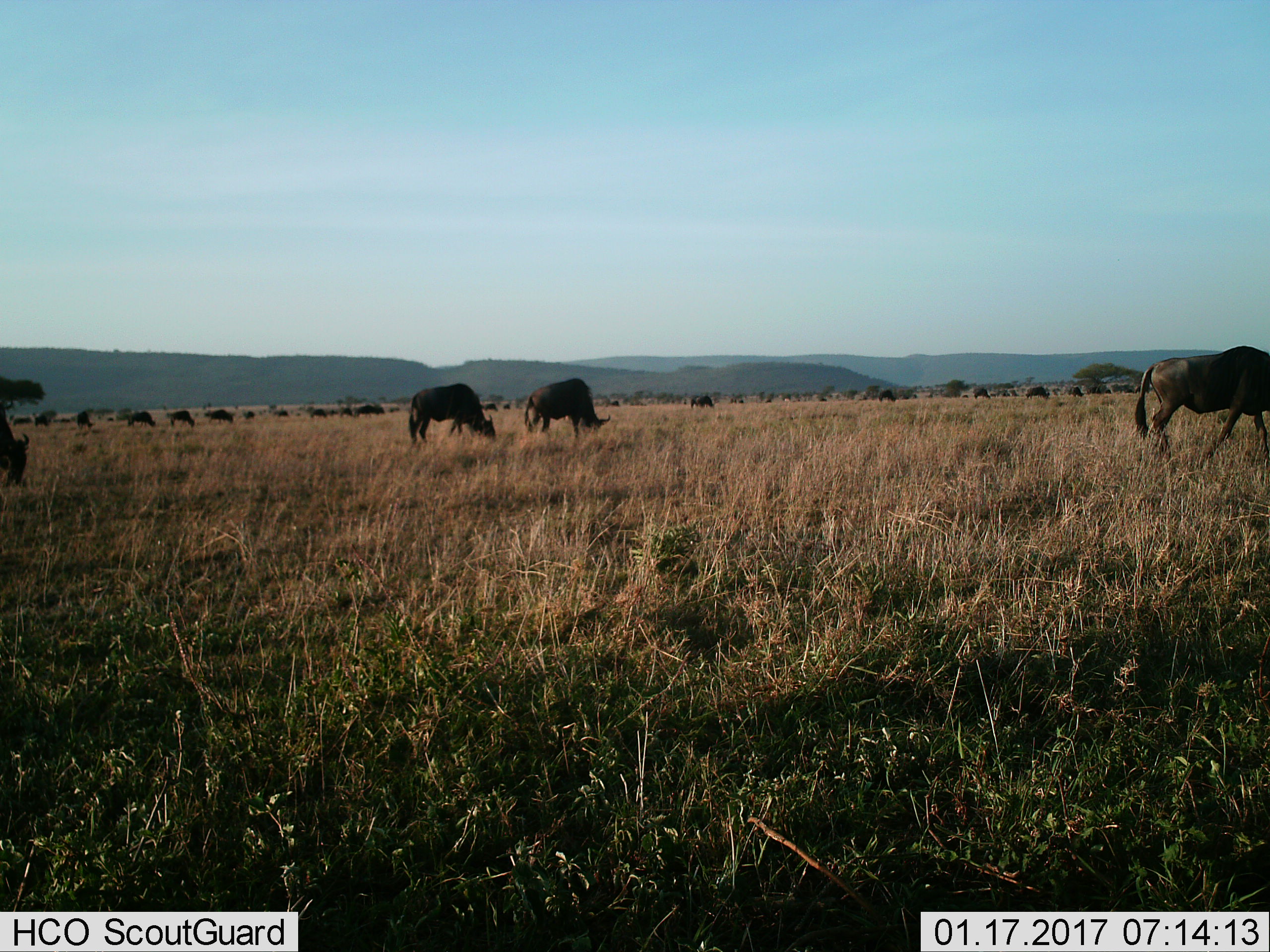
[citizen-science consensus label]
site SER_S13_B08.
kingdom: Animalia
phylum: Chordata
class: Mammalia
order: Artiodactyla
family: Bovidae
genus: Connochaetes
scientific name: Connochaetes taurinus taurinus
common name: blue wildebeest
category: wildebeestblue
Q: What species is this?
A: Wildebeestblue (blue wildebeest) (Connochaetes taurinus taurinus).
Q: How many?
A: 11-50.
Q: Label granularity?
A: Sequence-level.